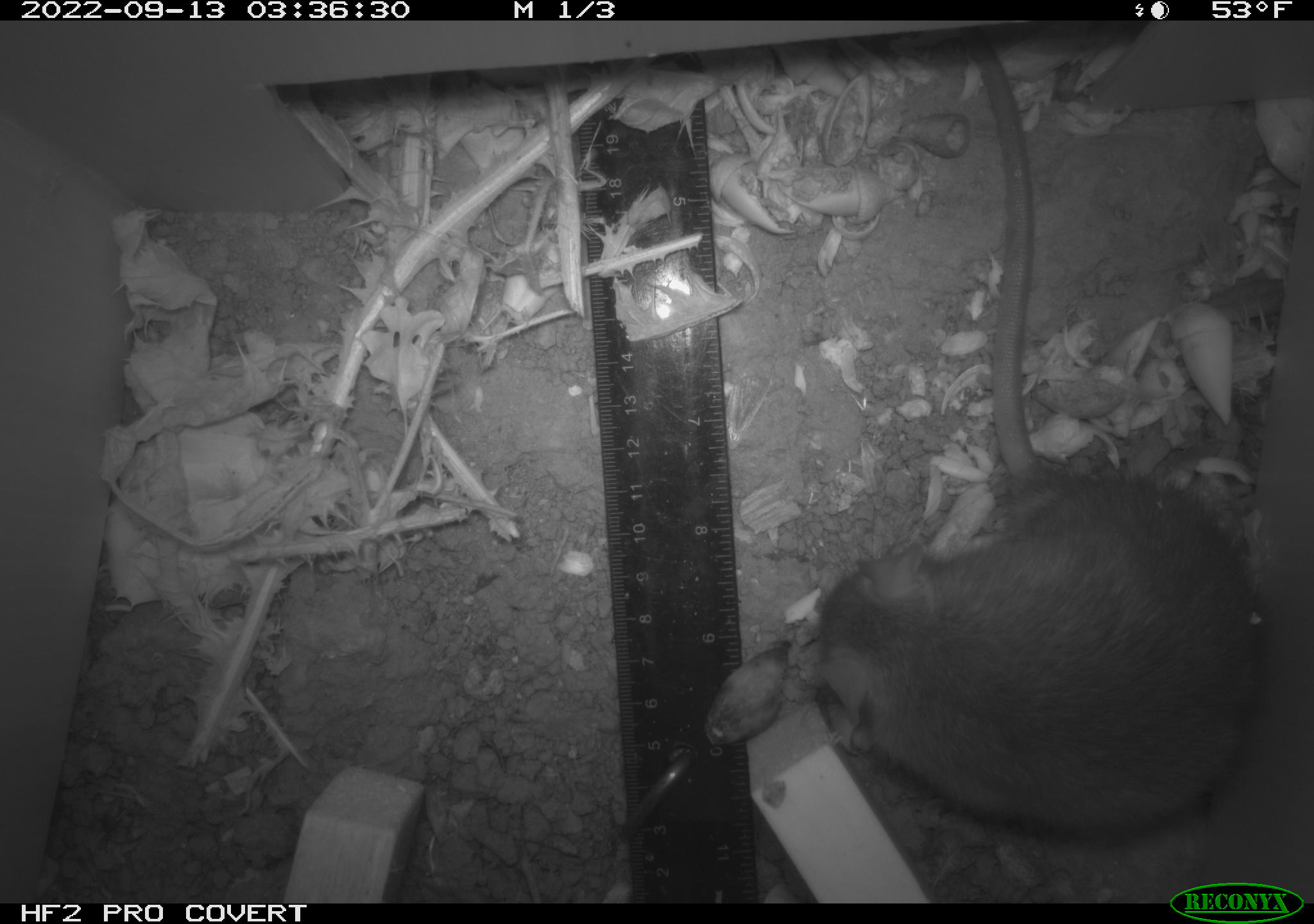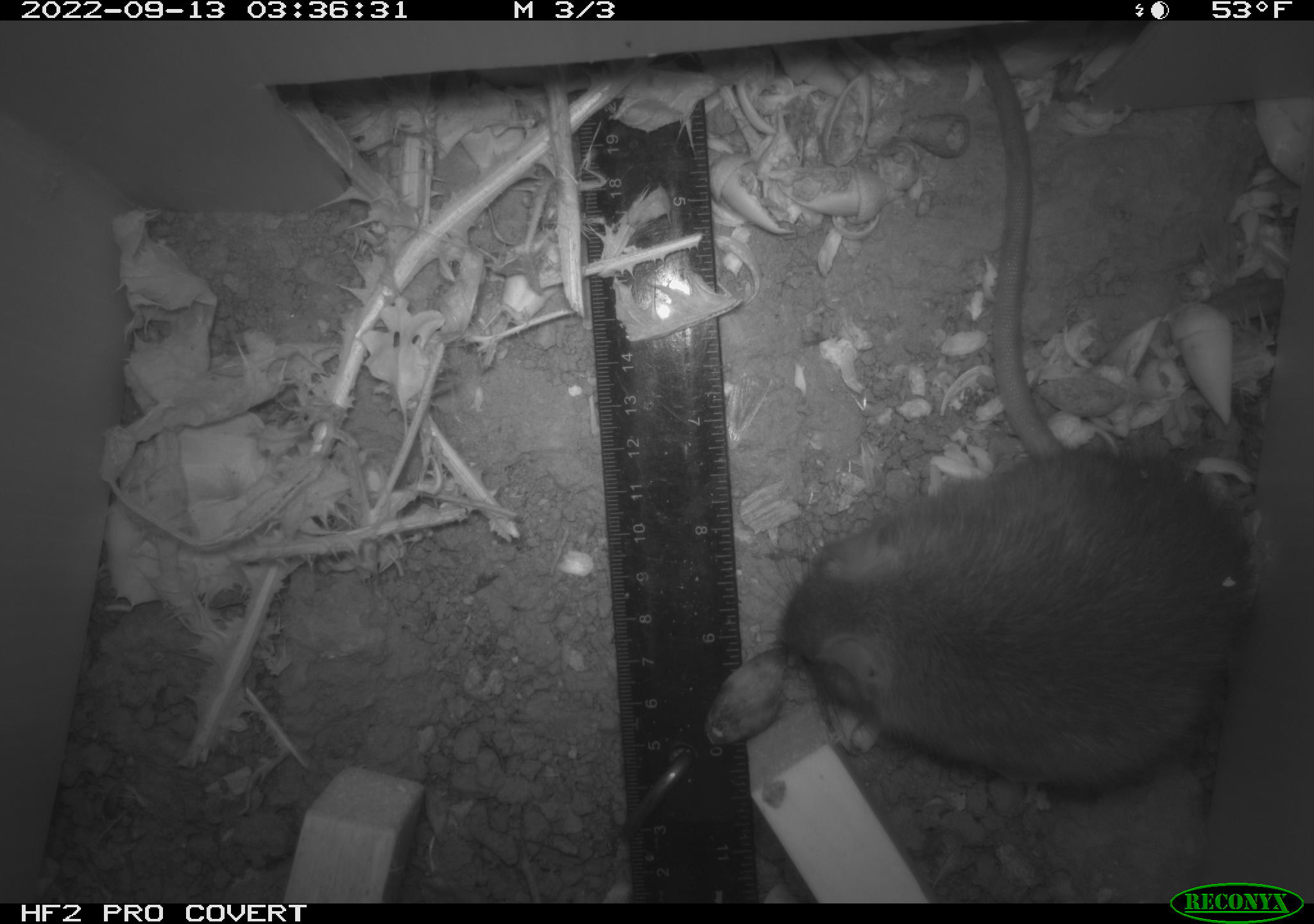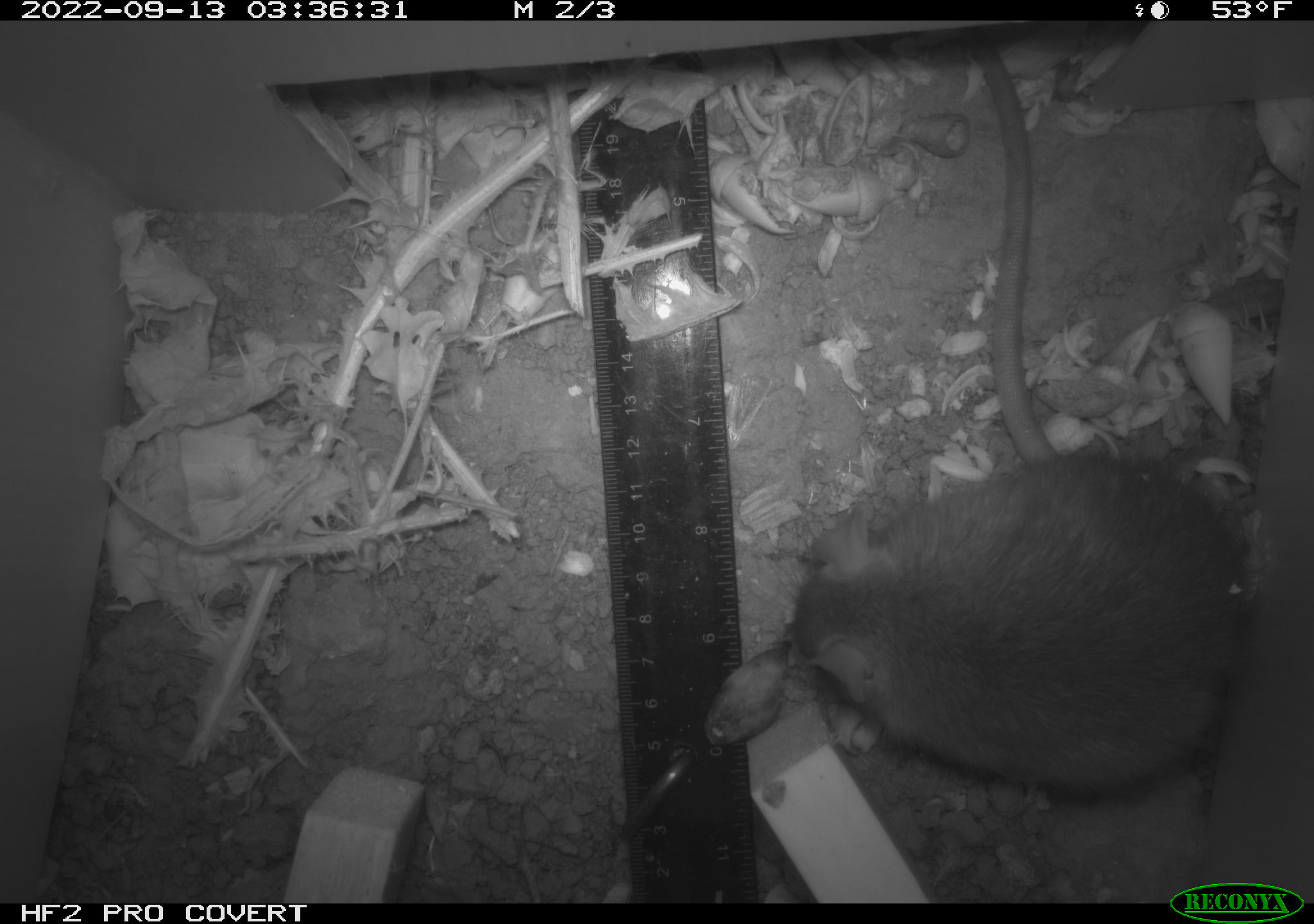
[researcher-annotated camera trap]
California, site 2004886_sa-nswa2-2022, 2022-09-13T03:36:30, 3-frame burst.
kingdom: Animalia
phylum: Chordata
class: Mammalia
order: Rodentia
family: Muridae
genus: Rattus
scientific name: Rattus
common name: rat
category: rattus species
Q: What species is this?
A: Rattus species (rat) (Rattus).